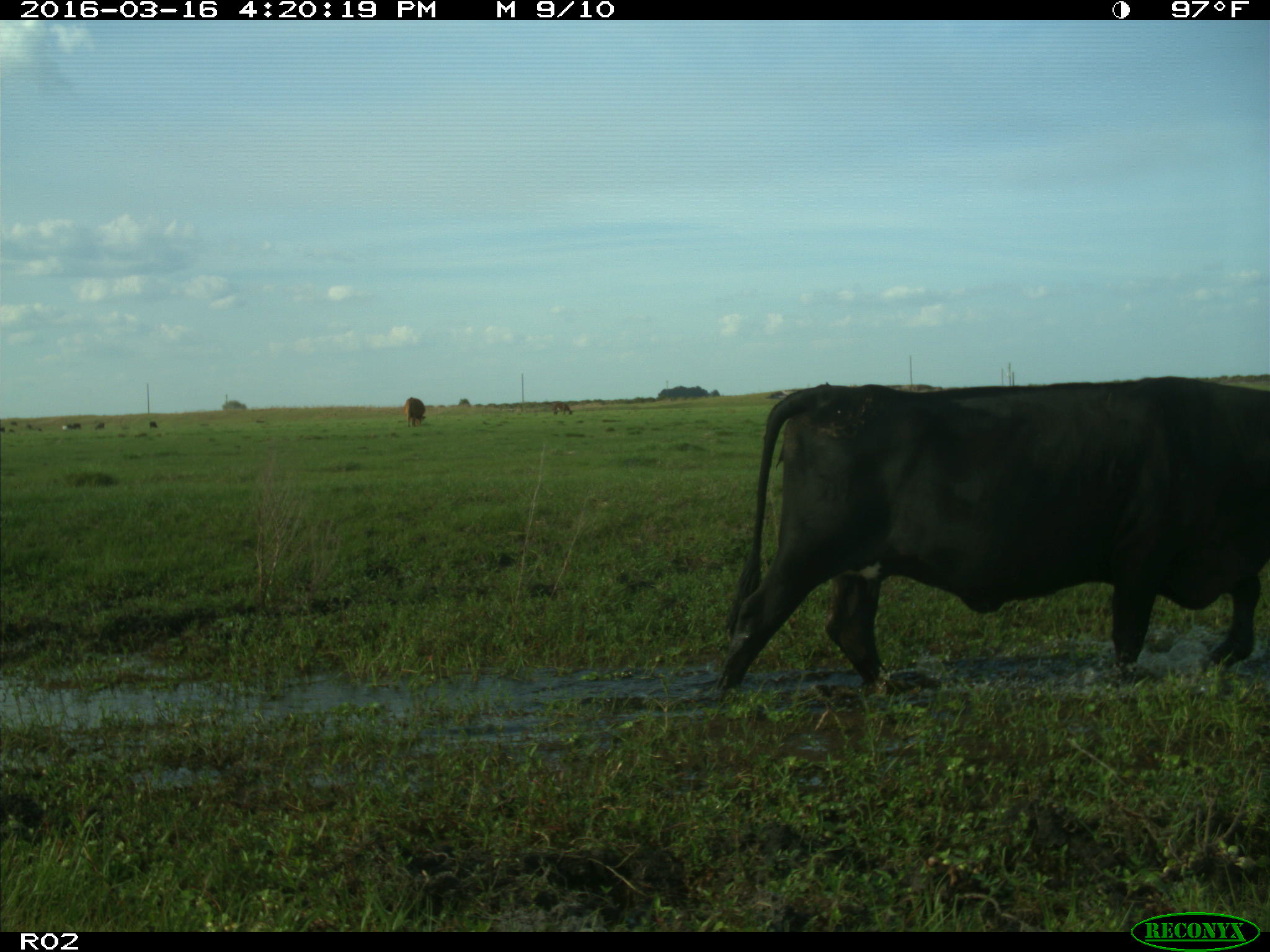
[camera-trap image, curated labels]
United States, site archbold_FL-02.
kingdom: Animalia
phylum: Chordata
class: Mammalia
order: Artiodactyla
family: Bovidae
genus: Bos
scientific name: Bos taurus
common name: domestic cow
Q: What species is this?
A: Bos taurus (domestic cow).